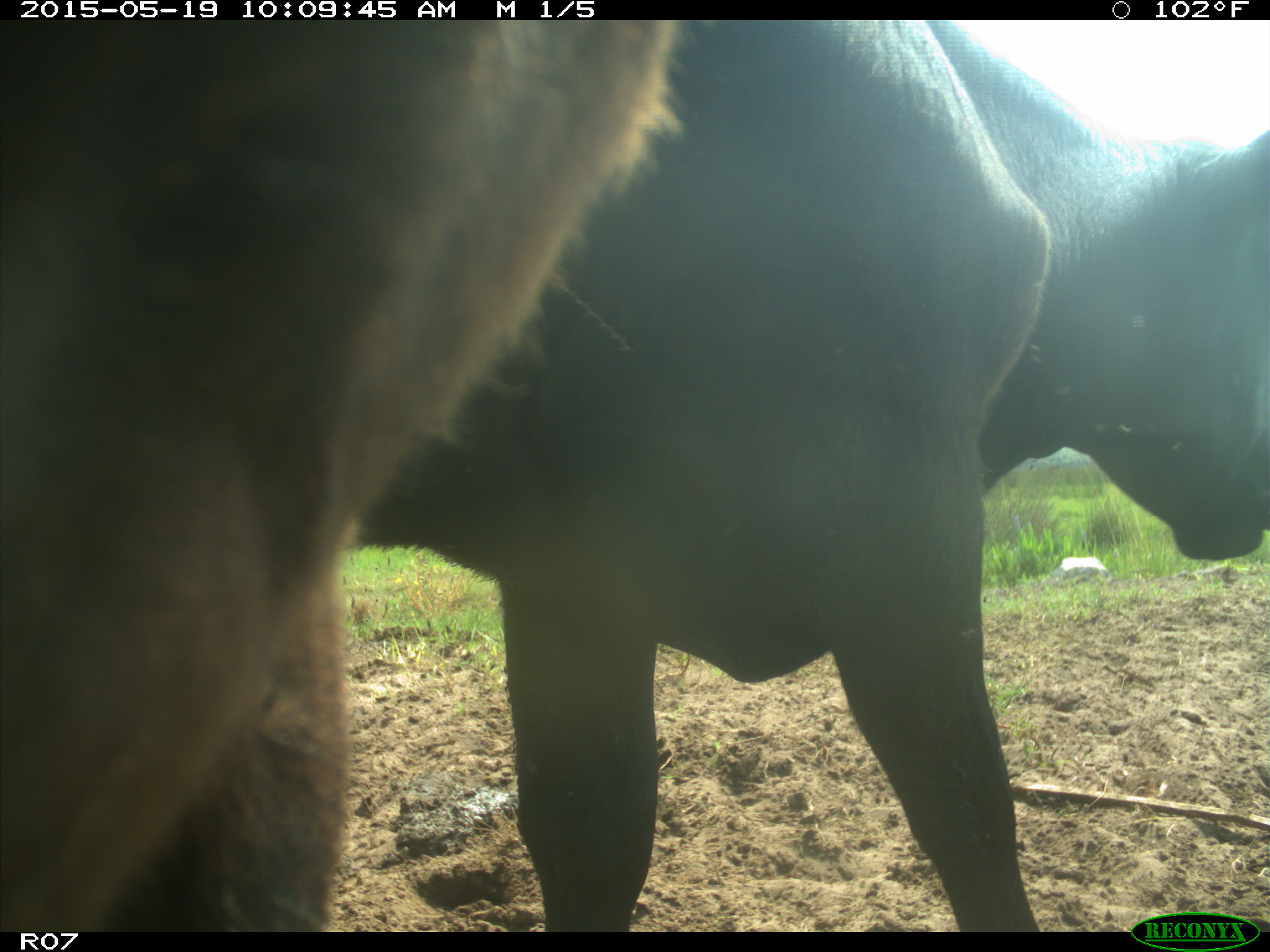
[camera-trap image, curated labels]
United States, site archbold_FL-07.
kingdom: Animalia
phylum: Chordata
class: Mammalia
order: Artiodactyla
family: Bovidae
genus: Bos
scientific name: Bos taurus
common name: domestic cow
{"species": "Bos taurus (domestic cow)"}